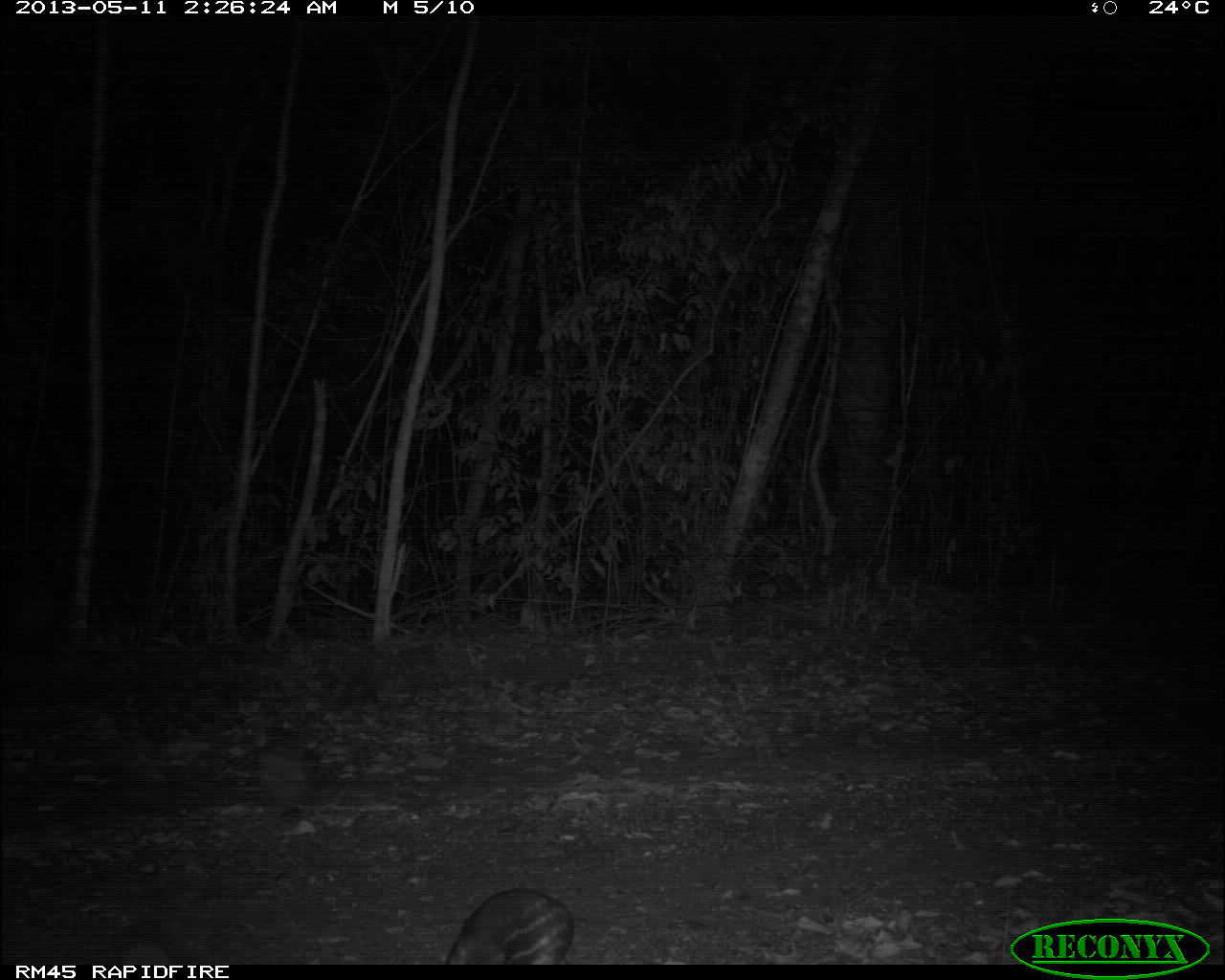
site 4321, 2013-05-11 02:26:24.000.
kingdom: Animalia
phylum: Chordata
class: Mammalia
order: Rodentia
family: Cuniculidae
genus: Cuniculus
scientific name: Cuniculus paca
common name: lowland paca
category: agouti paca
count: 1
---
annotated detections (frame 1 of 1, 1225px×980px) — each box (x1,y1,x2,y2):
agouti paca: (446,888,576,961)